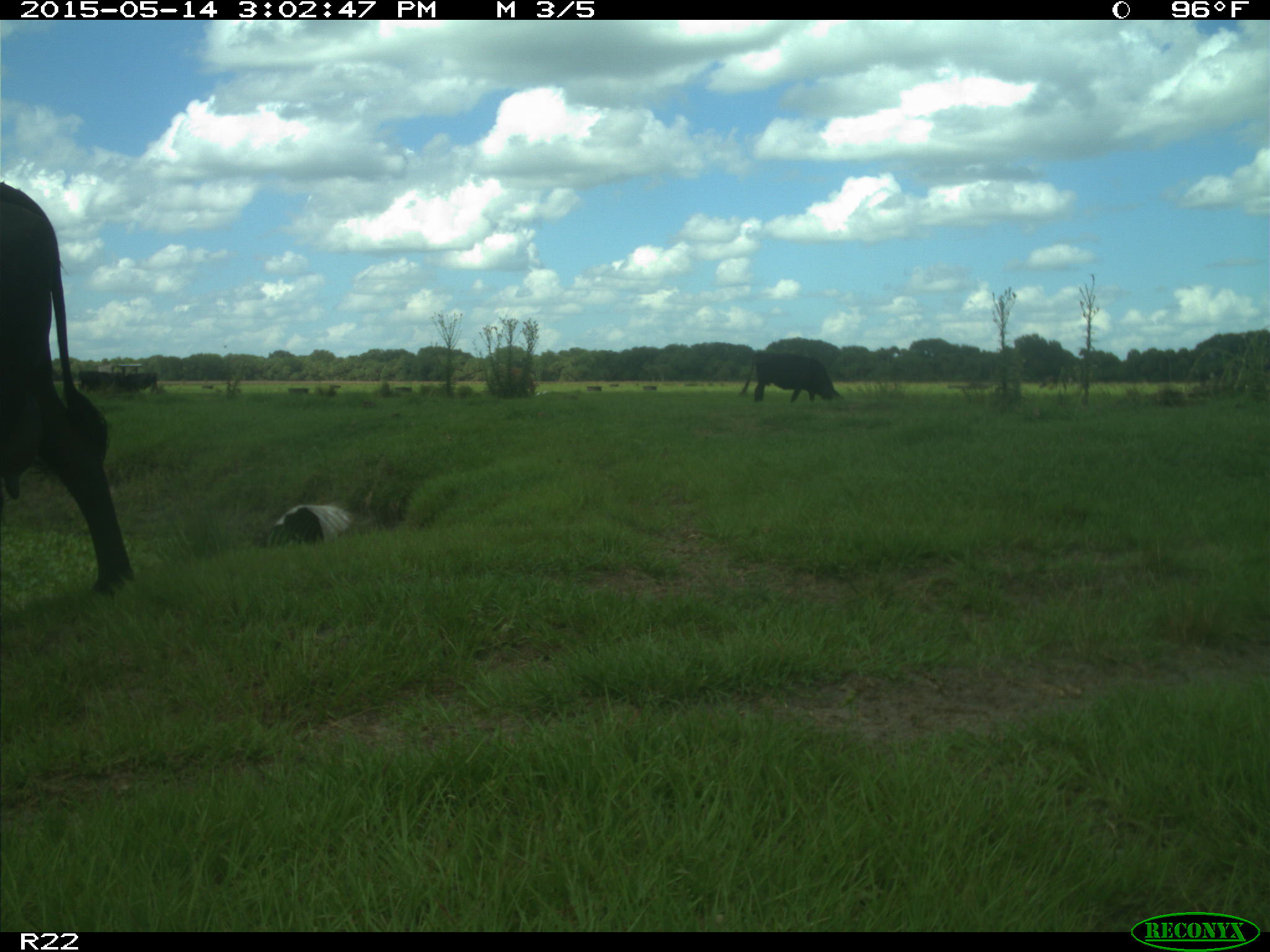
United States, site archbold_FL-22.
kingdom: Animalia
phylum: Chordata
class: Mammalia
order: Artiodactyla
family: Bovidae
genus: Bos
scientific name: Bos taurus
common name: domestic cow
Bos taurus (domestic cow).